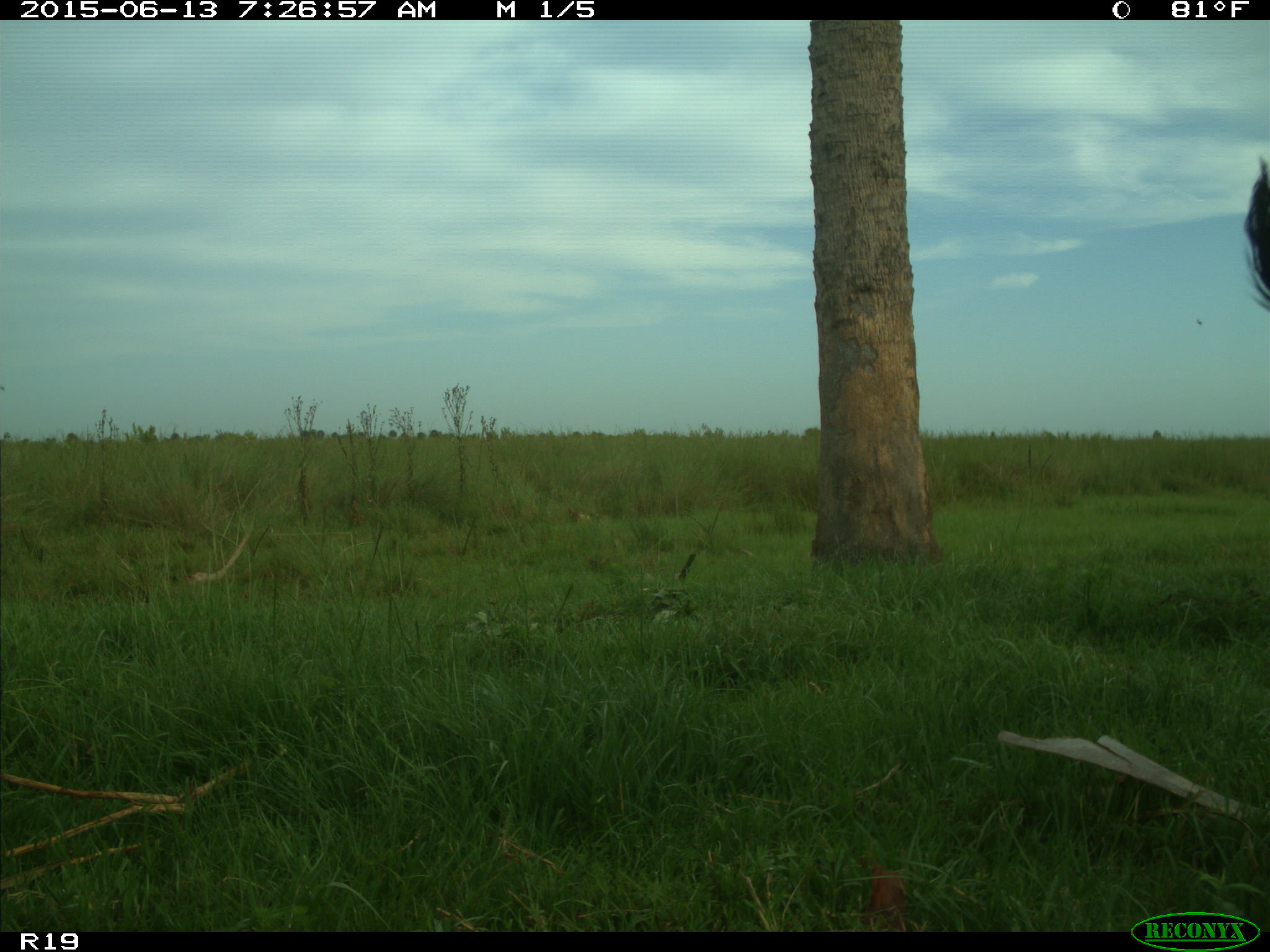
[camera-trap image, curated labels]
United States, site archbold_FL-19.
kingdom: Animalia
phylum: Chordata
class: Mammalia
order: Artiodactyla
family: Bovidae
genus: Bos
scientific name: Bos taurus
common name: domestic cow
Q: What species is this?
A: Bos taurus (domestic cow).